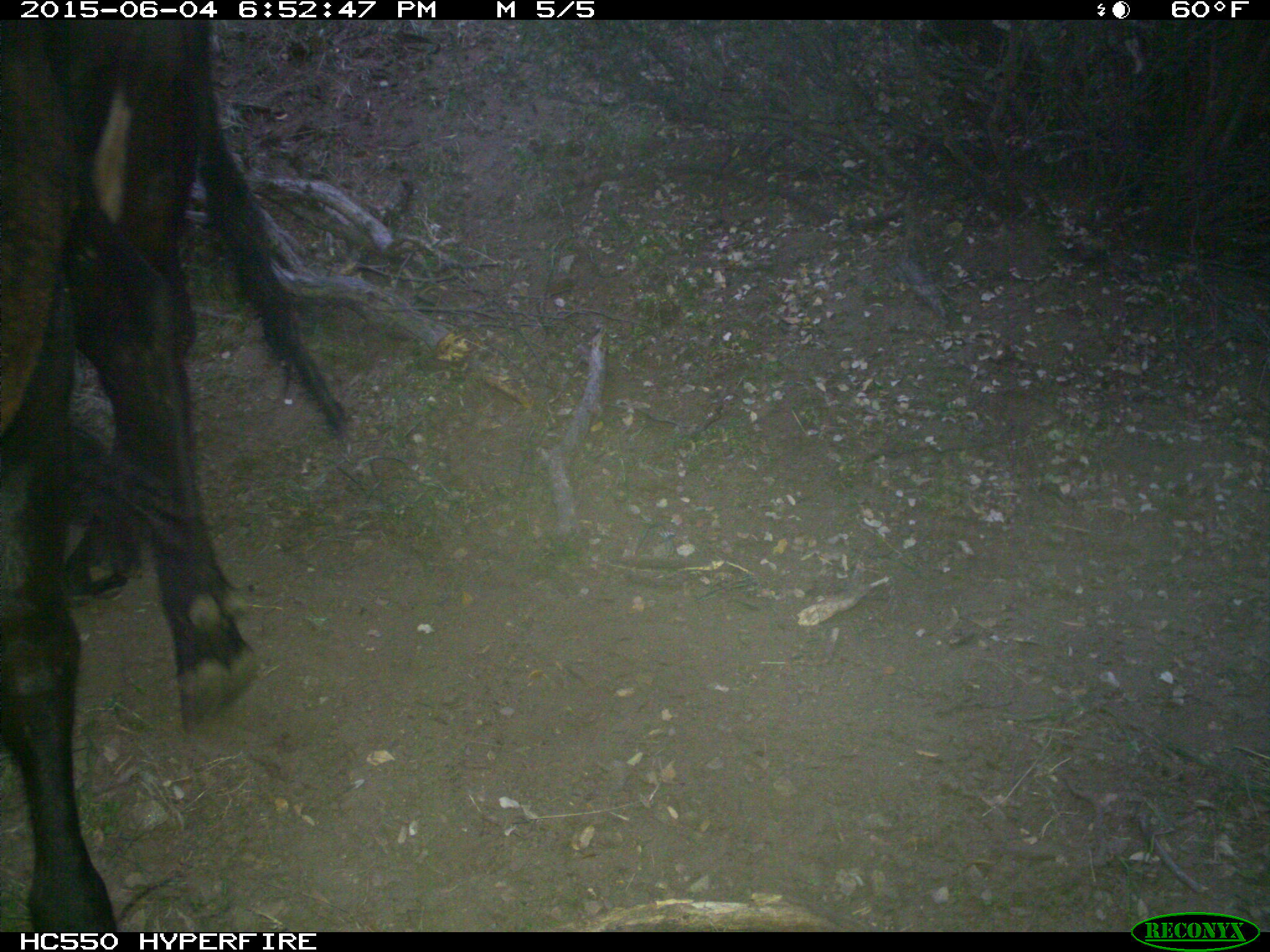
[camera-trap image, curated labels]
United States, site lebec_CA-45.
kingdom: Animalia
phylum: Chordata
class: Mammalia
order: Artiodactyla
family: Bovidae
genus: Bos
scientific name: Bos taurus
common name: domestic cow